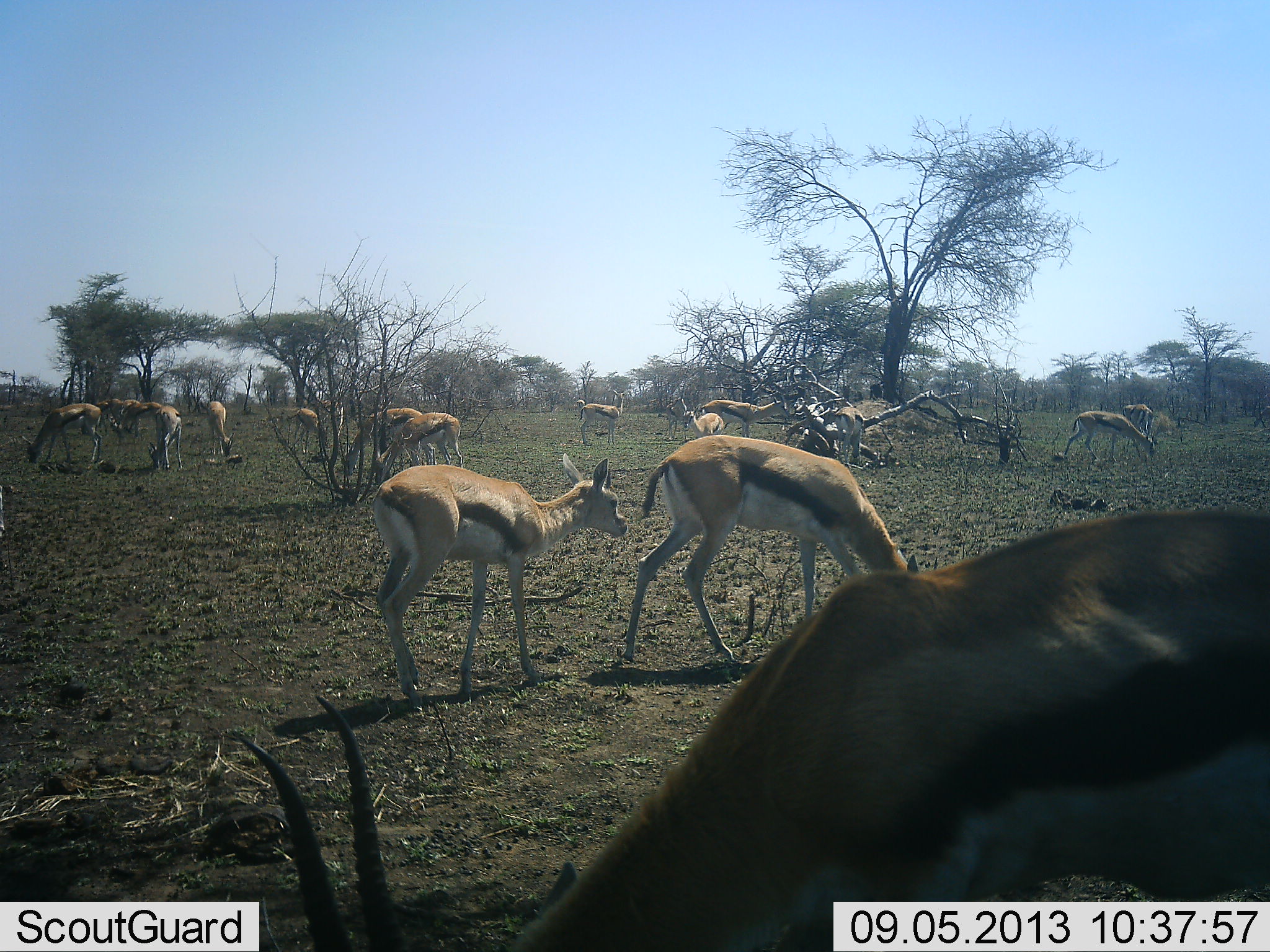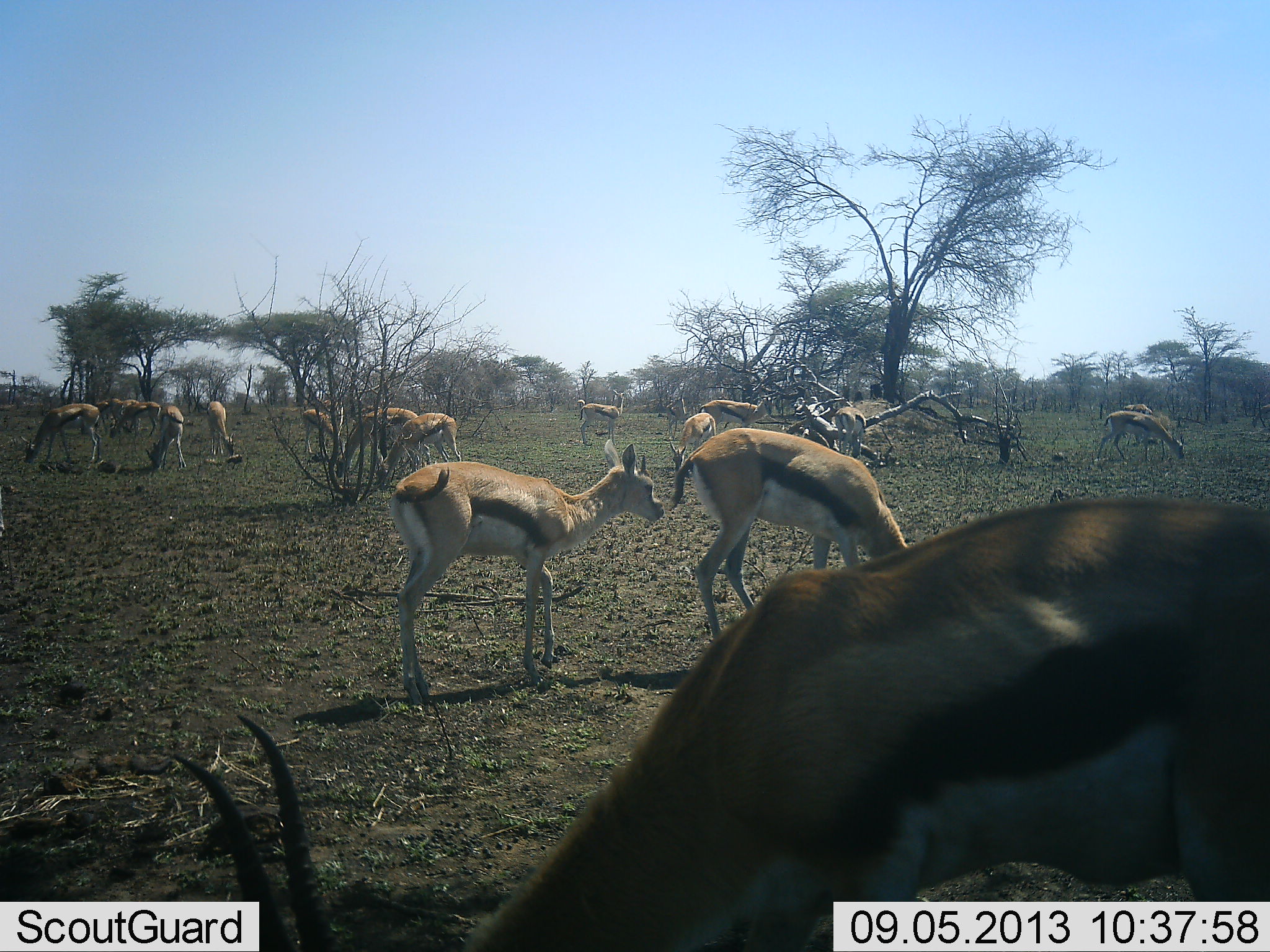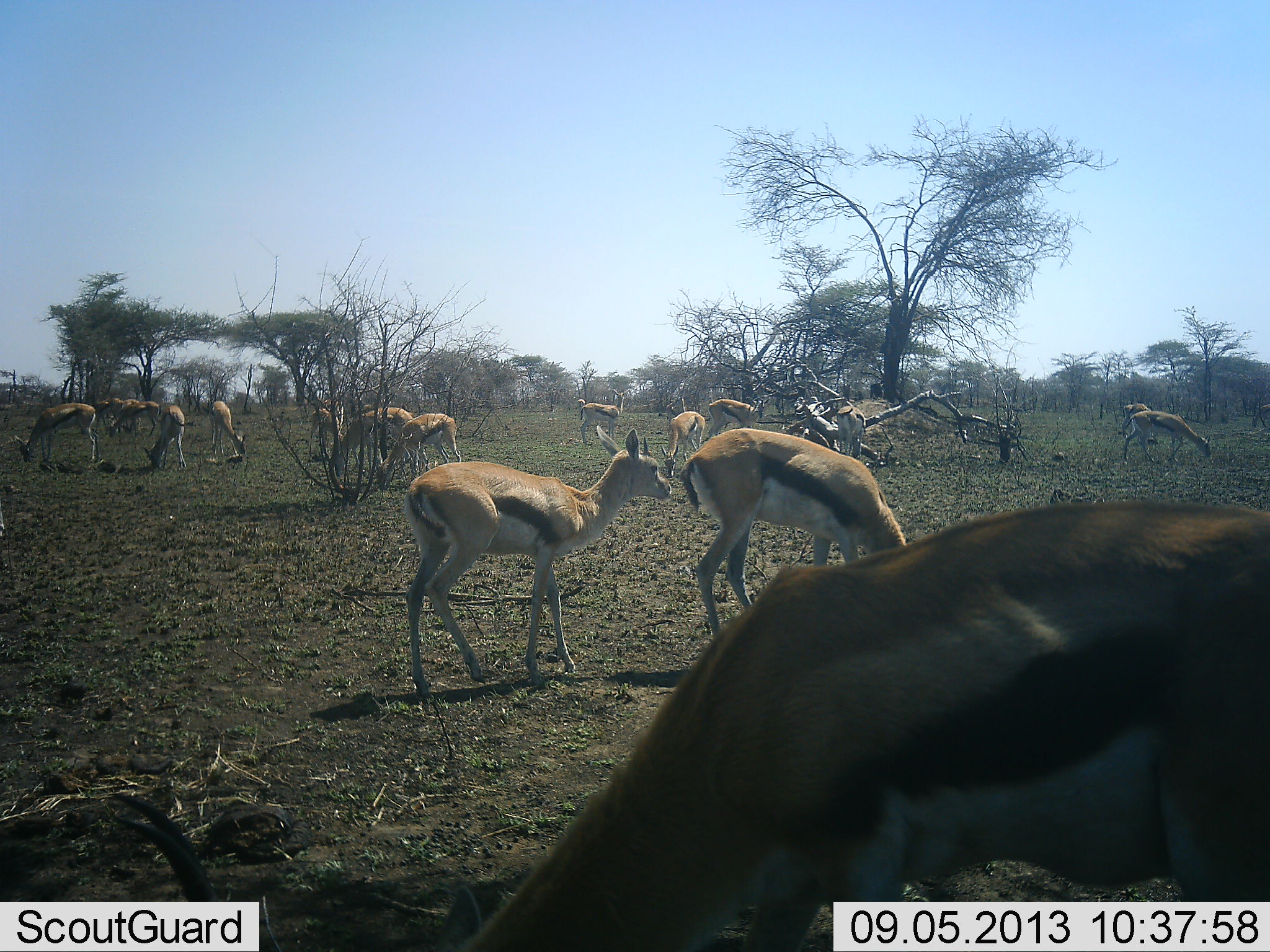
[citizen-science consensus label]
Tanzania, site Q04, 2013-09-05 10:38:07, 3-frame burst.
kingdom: Animalia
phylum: Chordata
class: Mammalia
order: Artiodactyla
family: Bovidae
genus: Eudorcas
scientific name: Eudorcas thomsonii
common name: thomson's gazelle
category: gazellethomsons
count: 11-50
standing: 80%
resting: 0%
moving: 50%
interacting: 10%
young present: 30%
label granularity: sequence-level